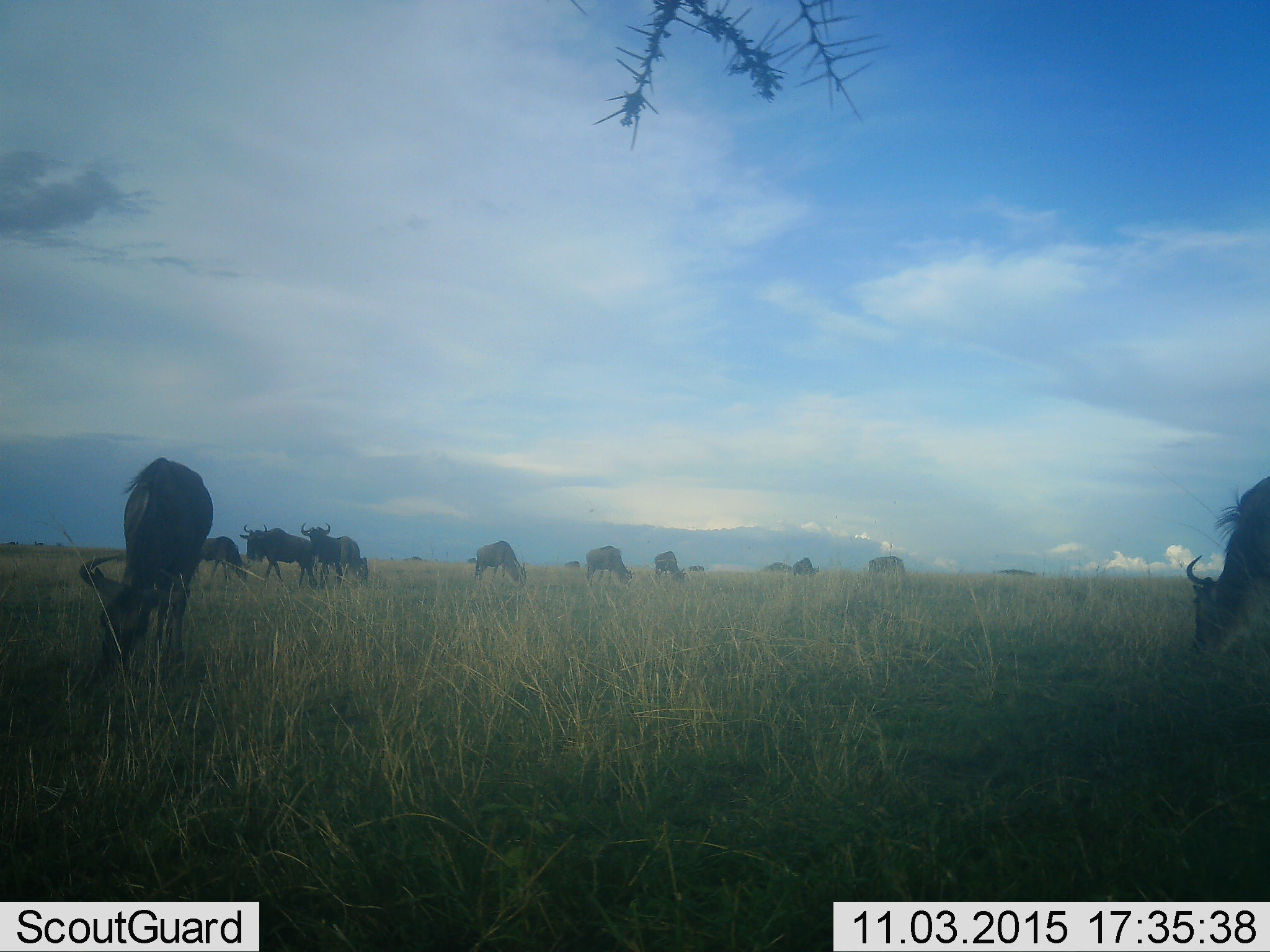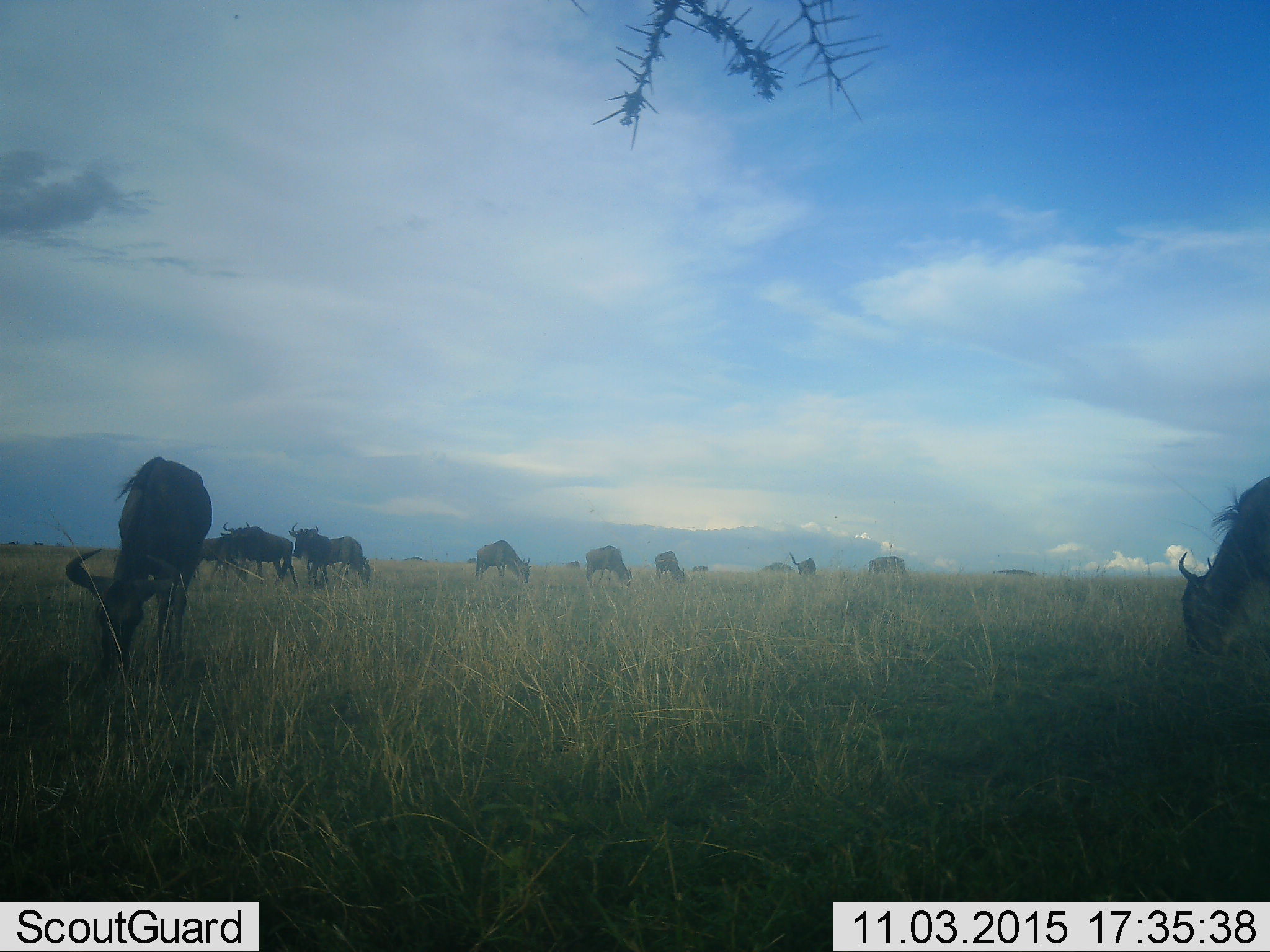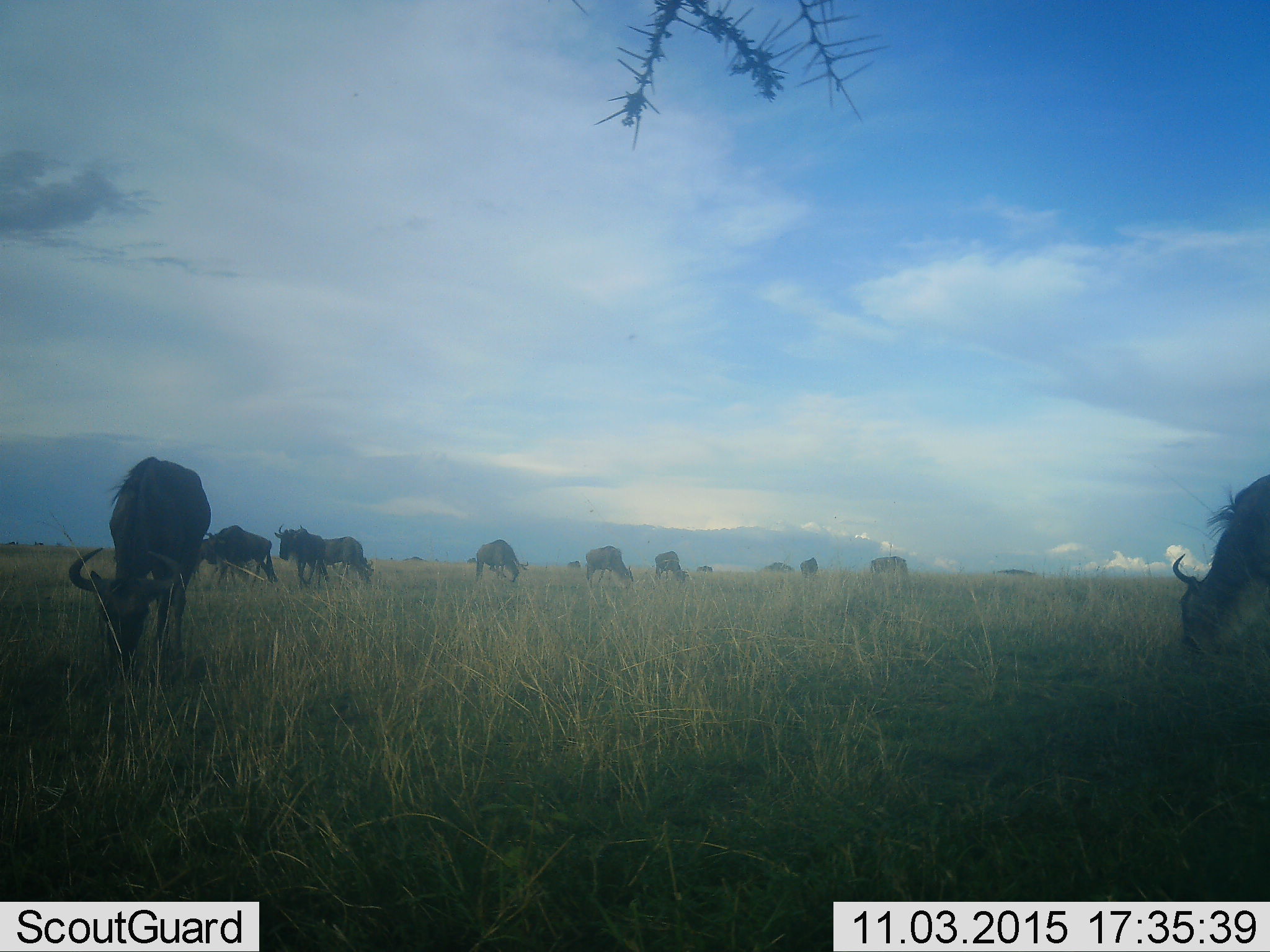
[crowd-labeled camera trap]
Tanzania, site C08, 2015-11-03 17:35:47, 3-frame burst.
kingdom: Animalia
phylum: Chordata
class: Mammalia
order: Artiodactyla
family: Bovidae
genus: Connochaetes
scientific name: Connochaetes taurinus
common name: blue wildebeest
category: wildebeest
Wildebeest (blue wildebeest) (Connochaetes taurinus), count 11-50. Behavior (volunteer vote fractions): standing 57%, resting 0%, moving 64%, interacting 0%. Young present (vote fraction): 21%. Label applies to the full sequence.